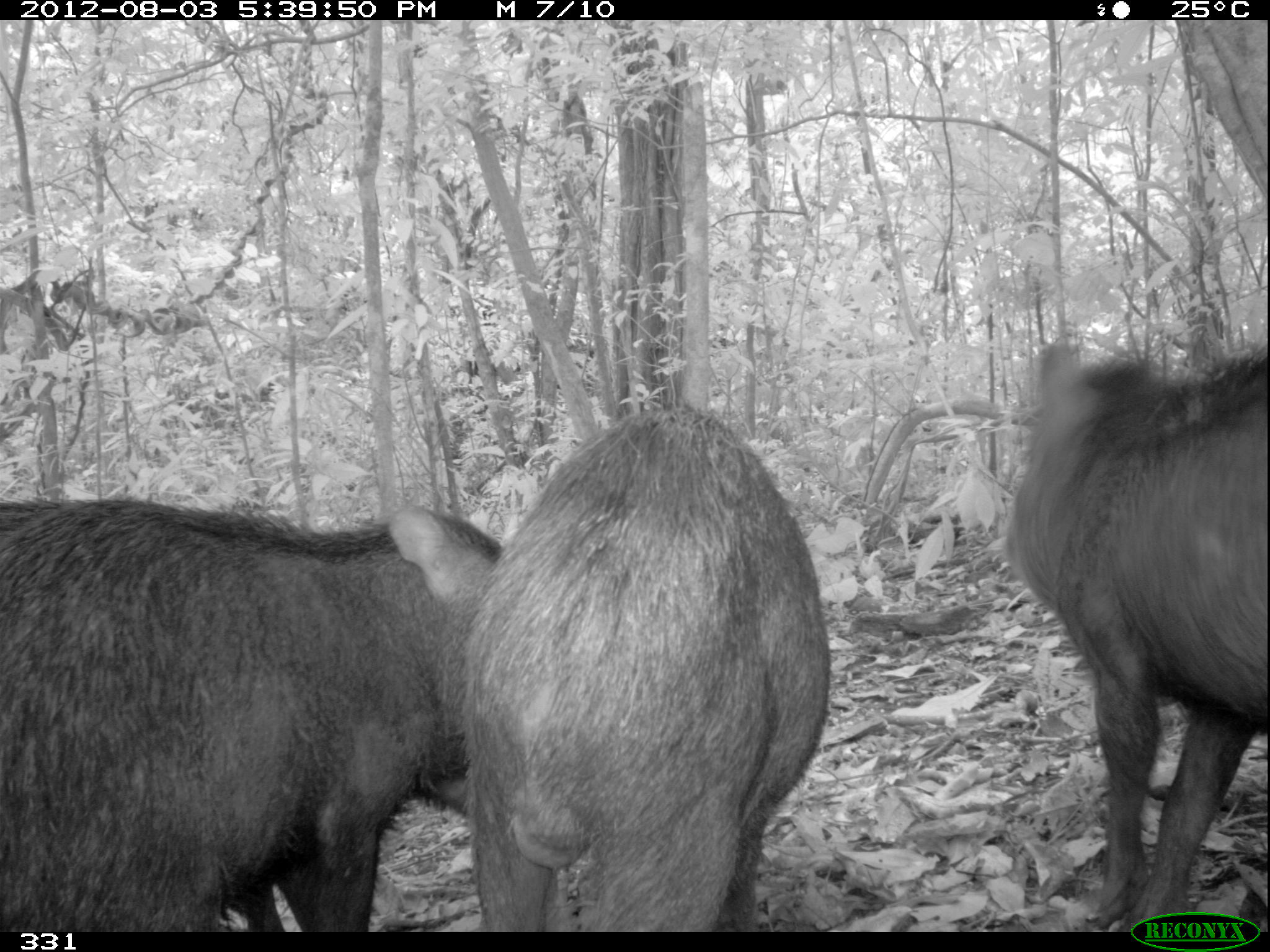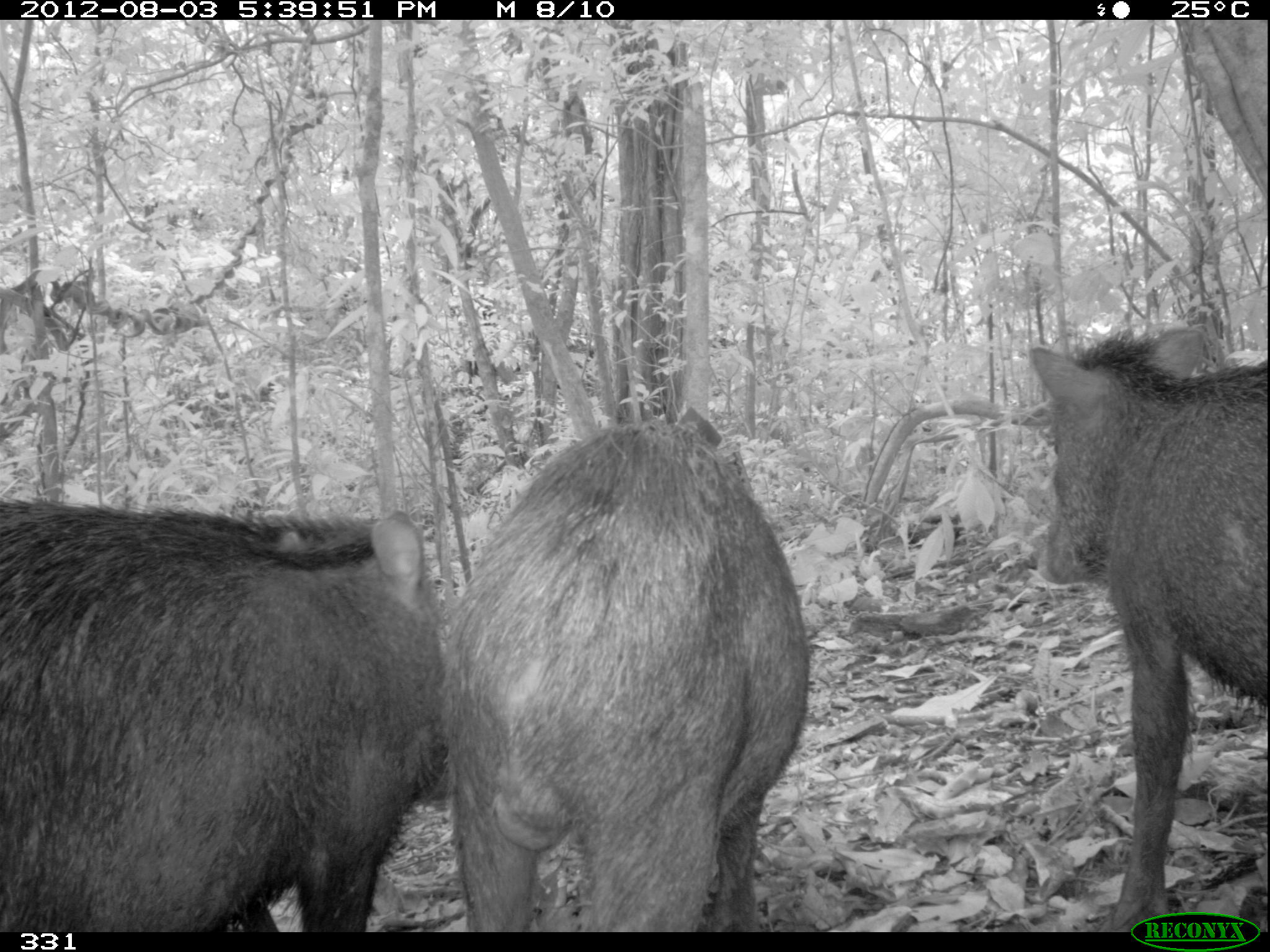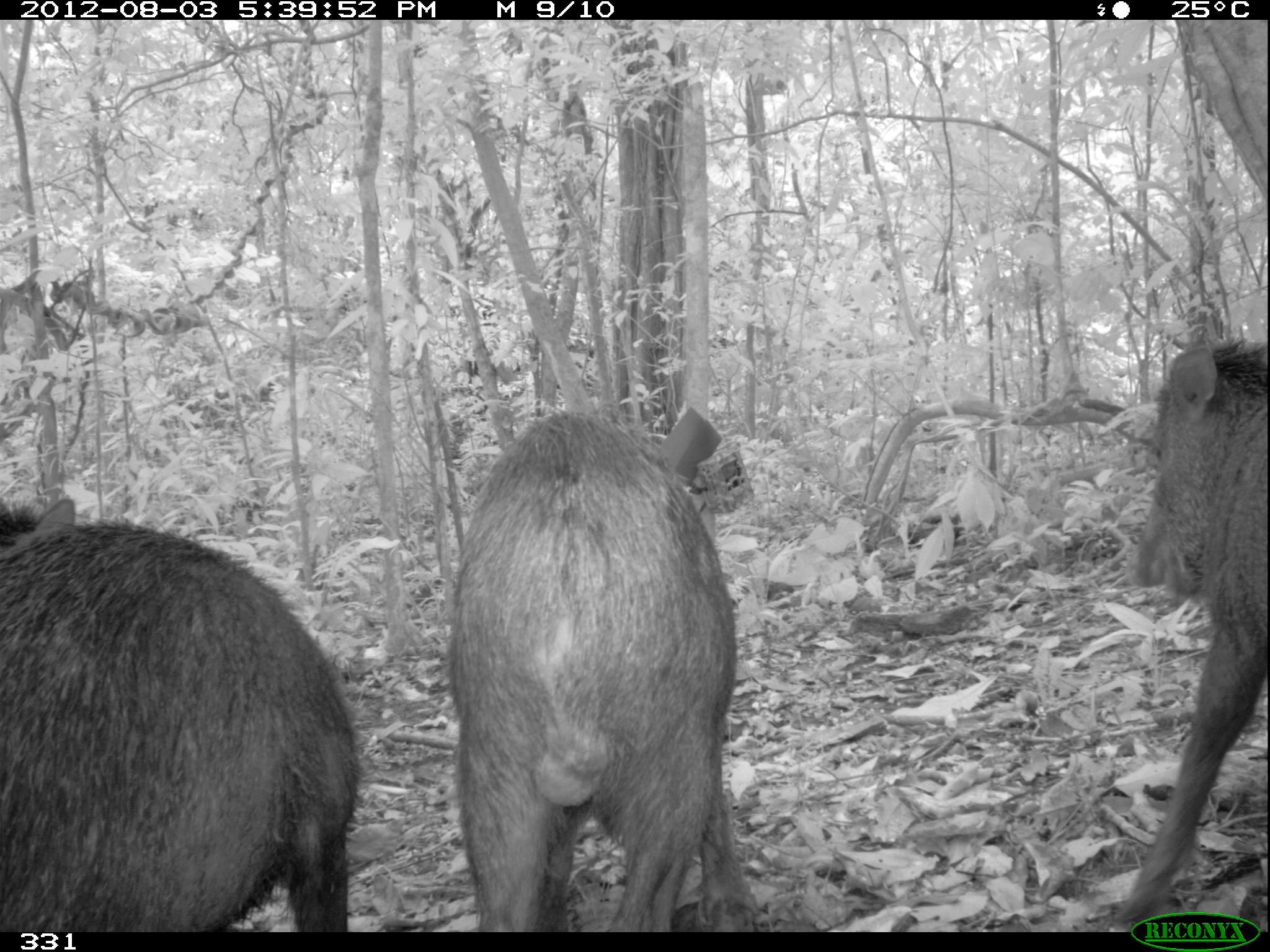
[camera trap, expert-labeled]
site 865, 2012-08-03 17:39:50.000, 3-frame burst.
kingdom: Animalia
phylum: Chordata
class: Mammalia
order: Artiodactyla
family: Tayassuidae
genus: Tayassu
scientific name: Tayassu pecari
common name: white-lipped peccary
Tayassu pecari (white-lipped peccary).